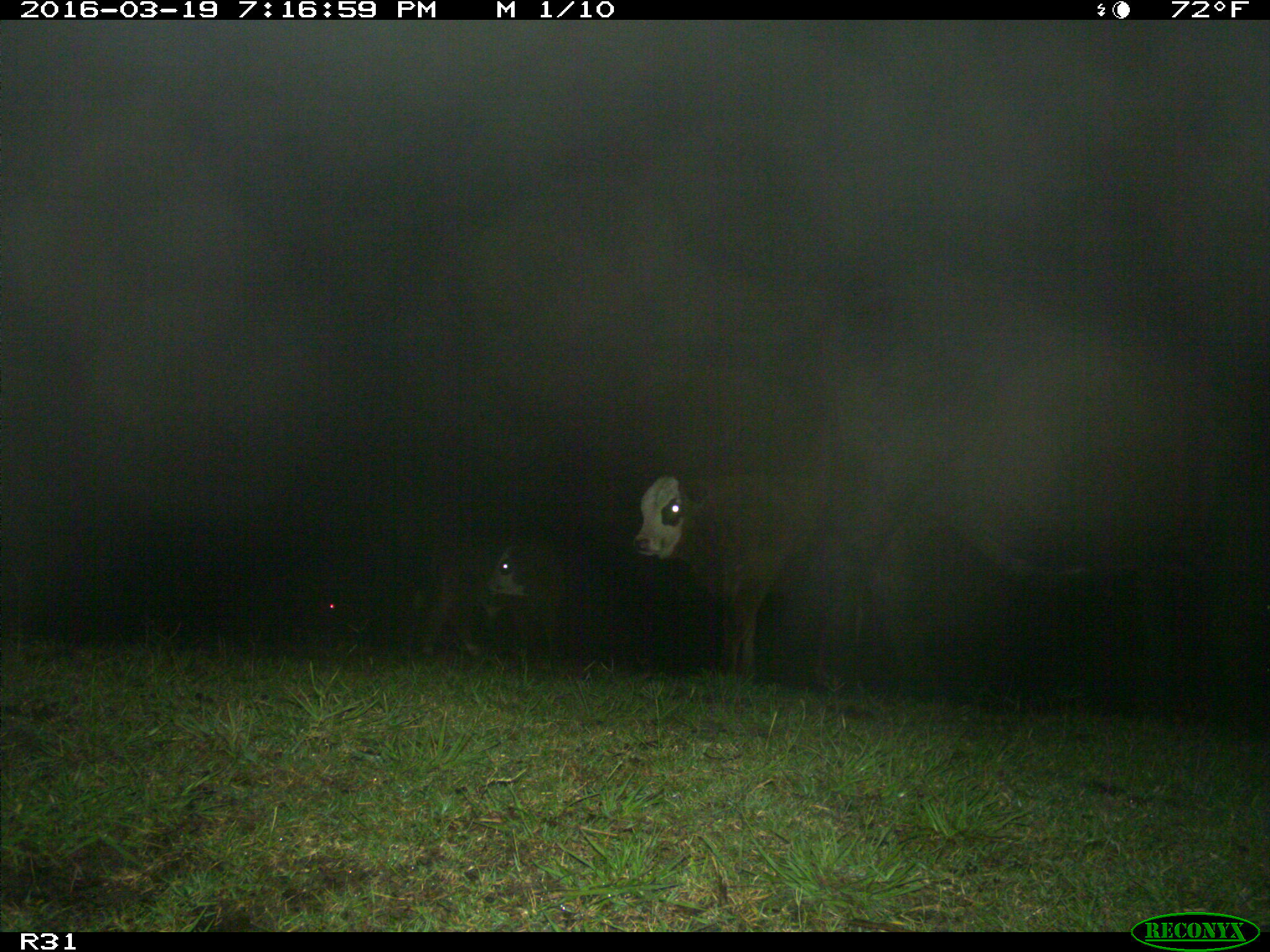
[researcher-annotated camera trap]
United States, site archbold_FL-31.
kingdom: Animalia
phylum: Chordata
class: Mammalia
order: Artiodactyla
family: Bovidae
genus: Bos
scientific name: Bos taurus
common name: domestic cow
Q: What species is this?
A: Bos taurus (domestic cow).